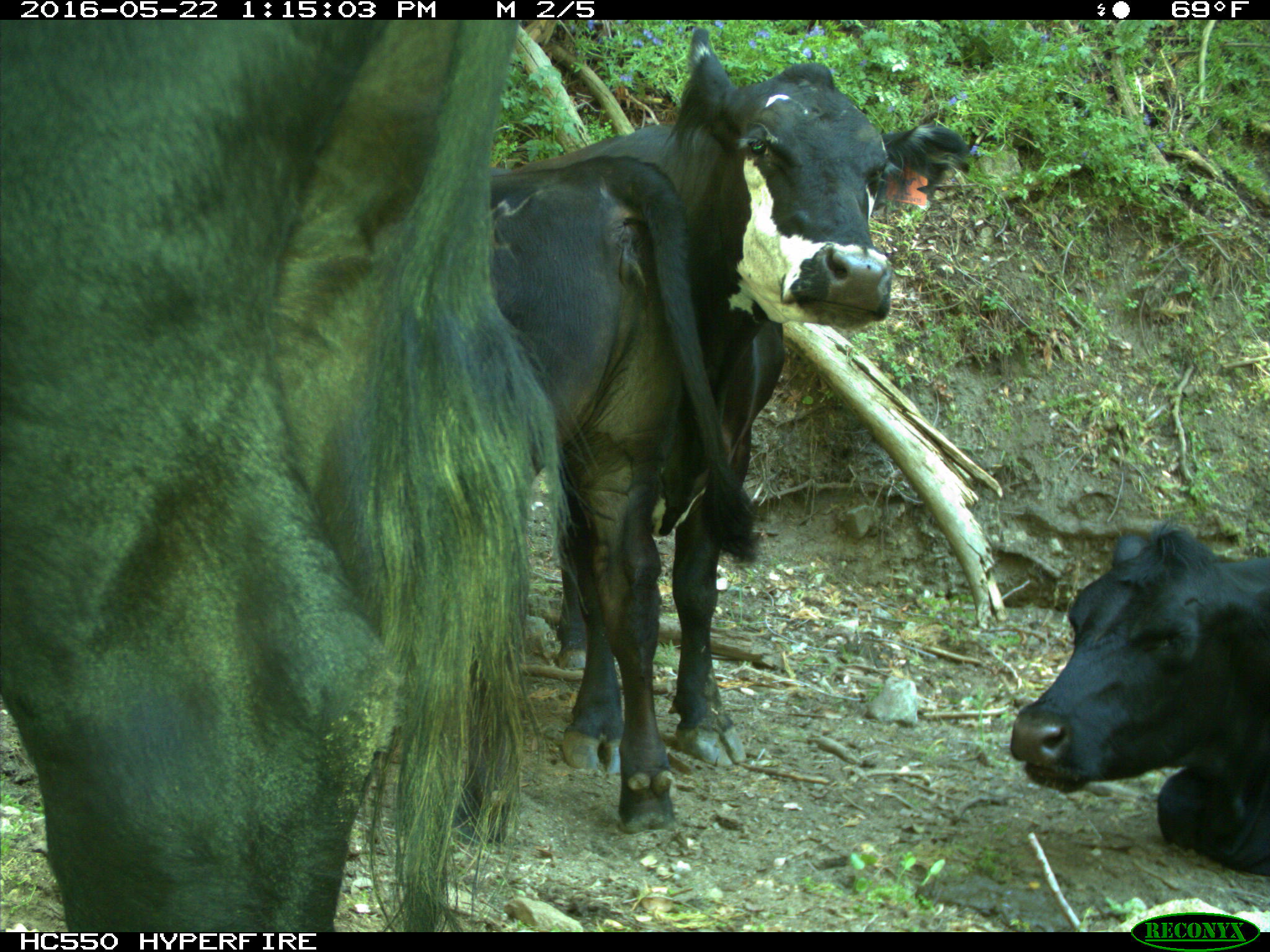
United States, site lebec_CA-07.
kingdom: Animalia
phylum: Chordata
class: Mammalia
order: Artiodactyla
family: Bovidae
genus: Bos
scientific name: Bos taurus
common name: domestic cow